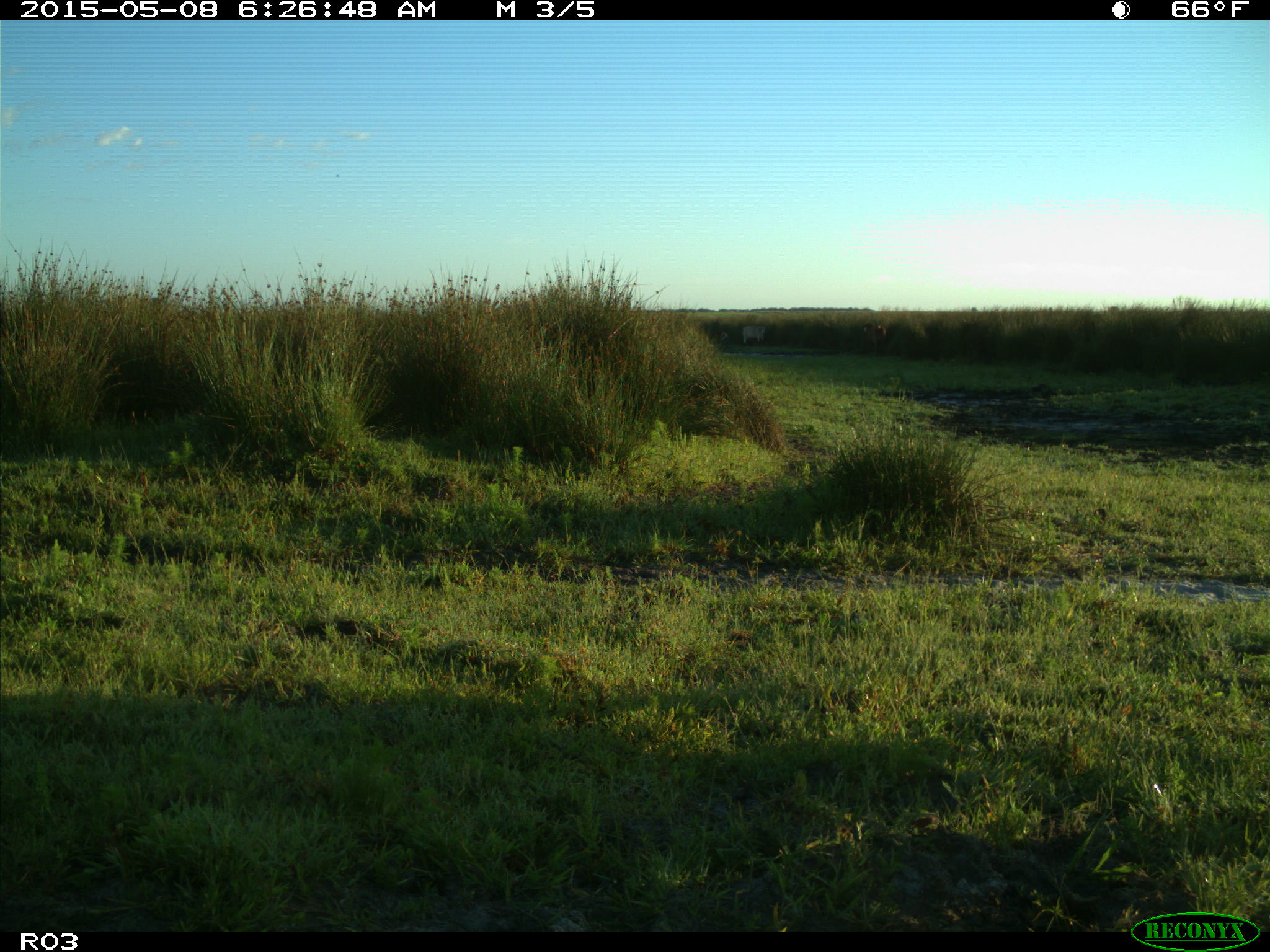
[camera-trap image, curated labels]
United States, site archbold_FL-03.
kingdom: Animalia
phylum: Chordata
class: Mammalia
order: Artiodactyla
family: Bovidae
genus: Bos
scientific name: Bos taurus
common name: domestic cow